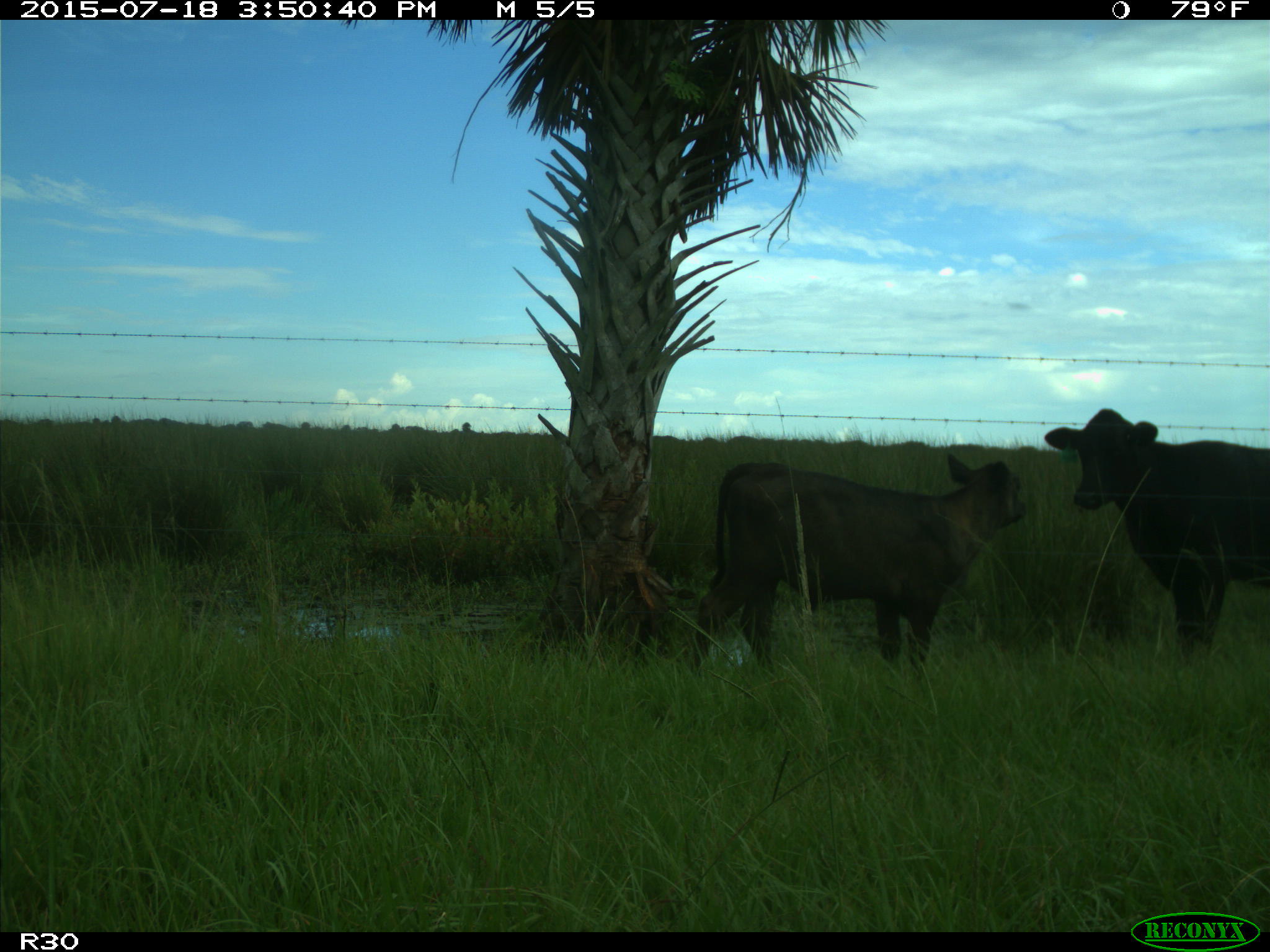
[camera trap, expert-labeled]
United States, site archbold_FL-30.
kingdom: Animalia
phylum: Chordata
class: Mammalia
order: Artiodactyla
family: Bovidae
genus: Bos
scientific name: Bos taurus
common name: domestic cow